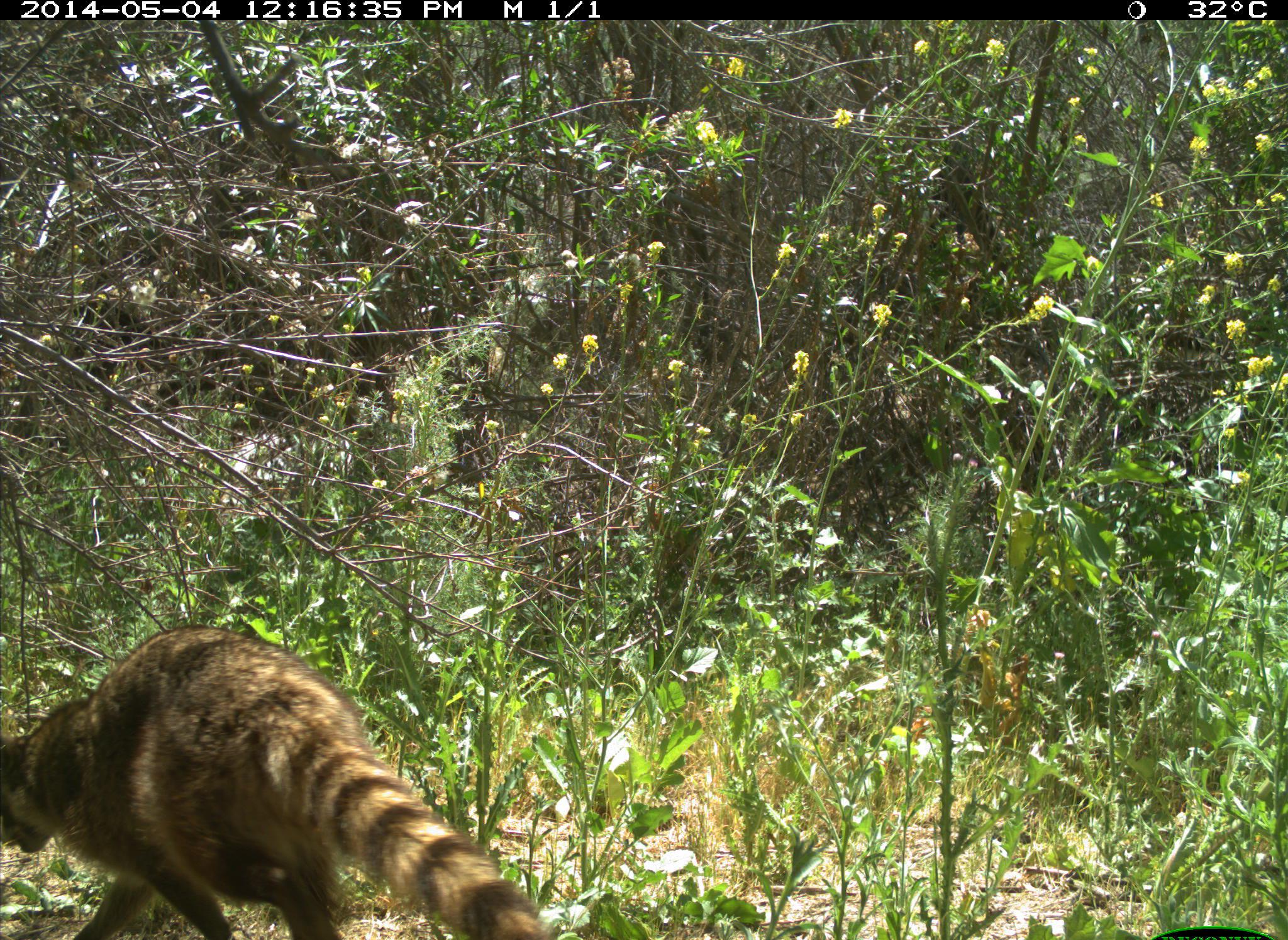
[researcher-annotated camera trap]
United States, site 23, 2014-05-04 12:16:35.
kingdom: Animalia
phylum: Chordata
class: Mammalia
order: Carnivora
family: Procyonidae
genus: Procyon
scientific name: Procyon lotor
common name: raccoon